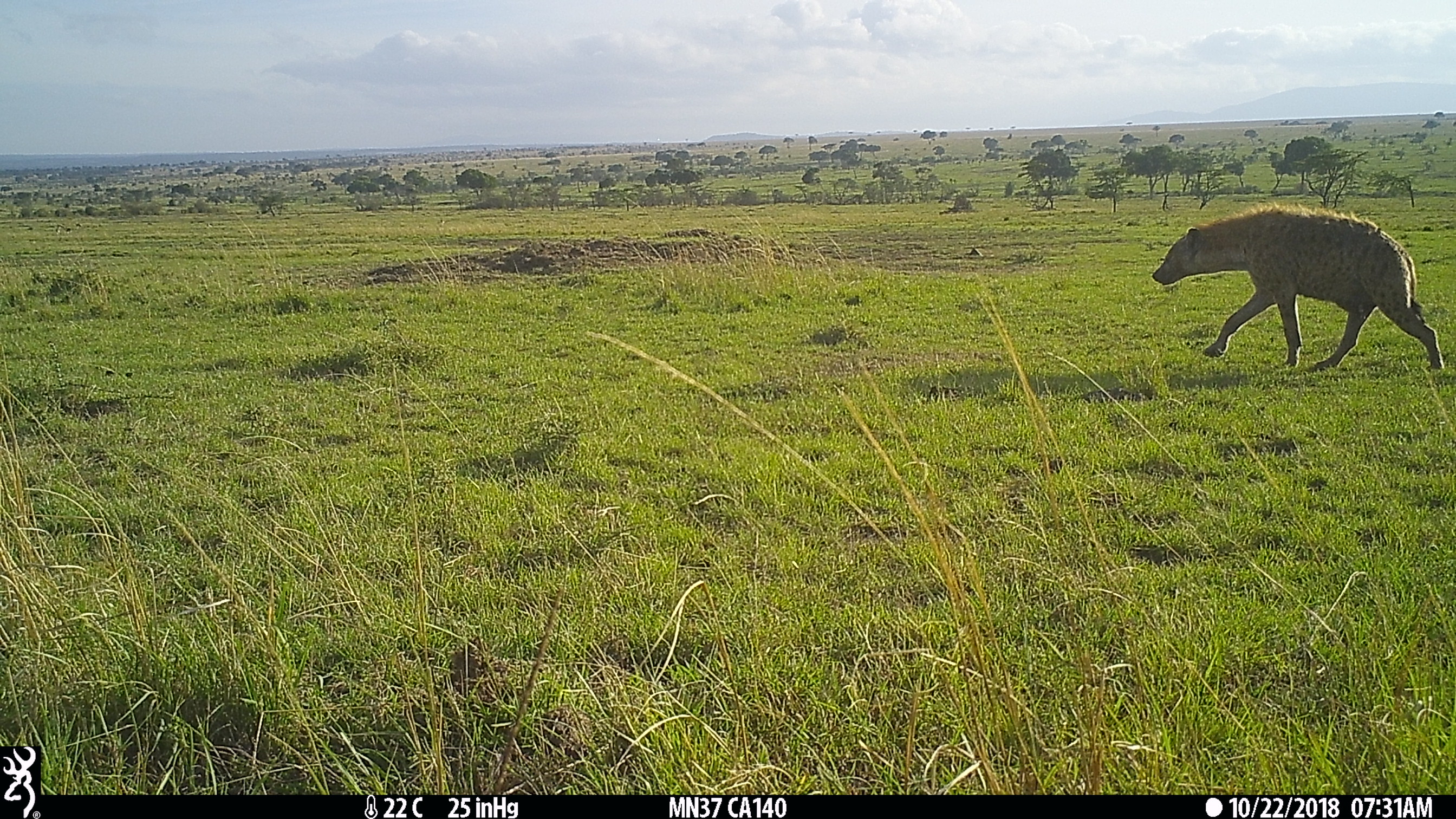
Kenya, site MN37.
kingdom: Animalia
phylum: Chordata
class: Mammalia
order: Carnivora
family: Hyaenidae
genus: Crocuta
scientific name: Crocuta crocuta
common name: spotted hyena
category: hyena spotted